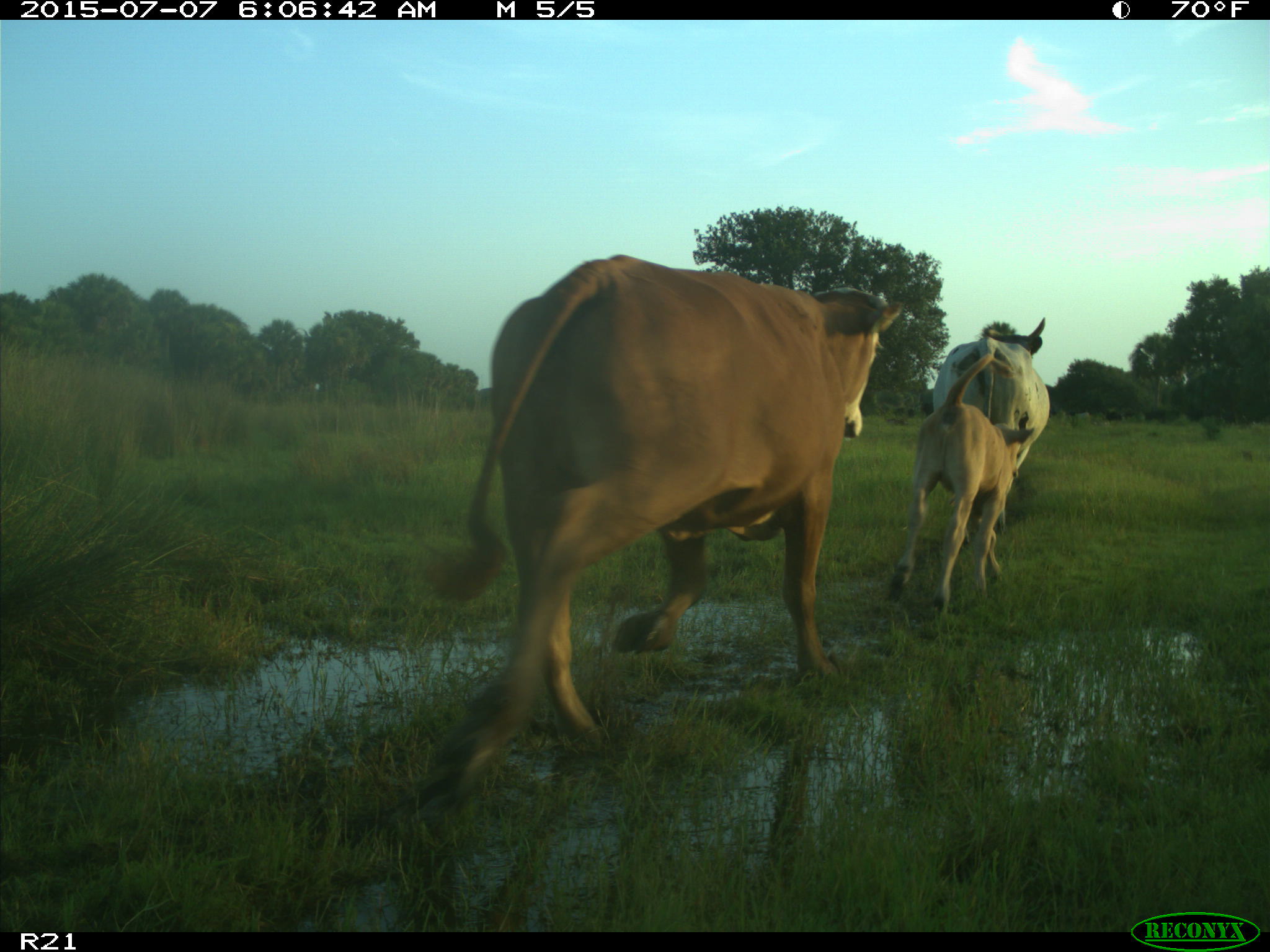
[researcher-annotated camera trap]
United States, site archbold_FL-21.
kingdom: Animalia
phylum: Chordata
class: Mammalia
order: Artiodactyla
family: Bovidae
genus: Bos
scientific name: Bos taurus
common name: domestic cow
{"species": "Bos taurus (domestic cow)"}